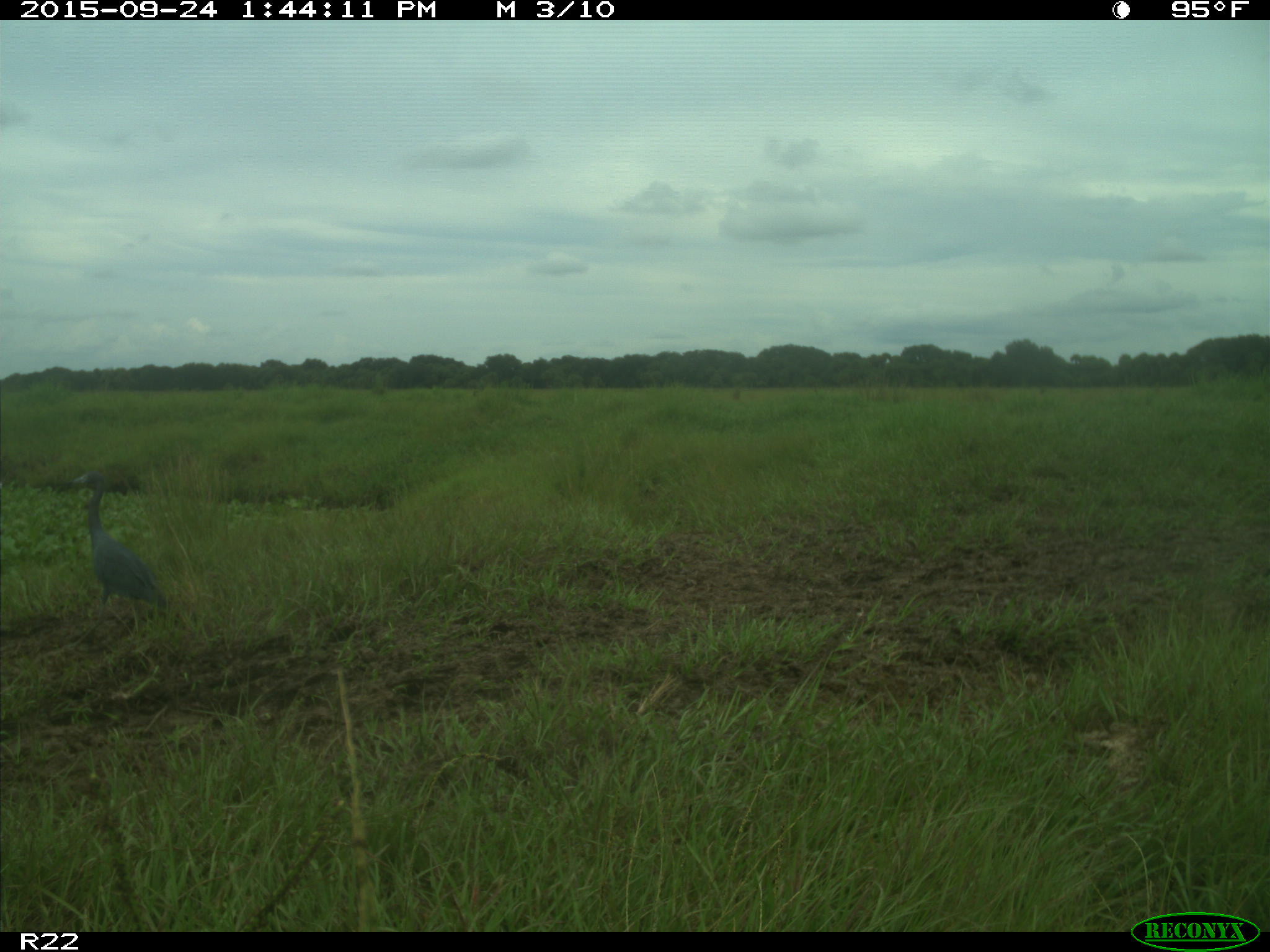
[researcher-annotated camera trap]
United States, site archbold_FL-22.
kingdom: Animalia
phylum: Chordata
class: Aves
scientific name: Aves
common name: birds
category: unidentified bird